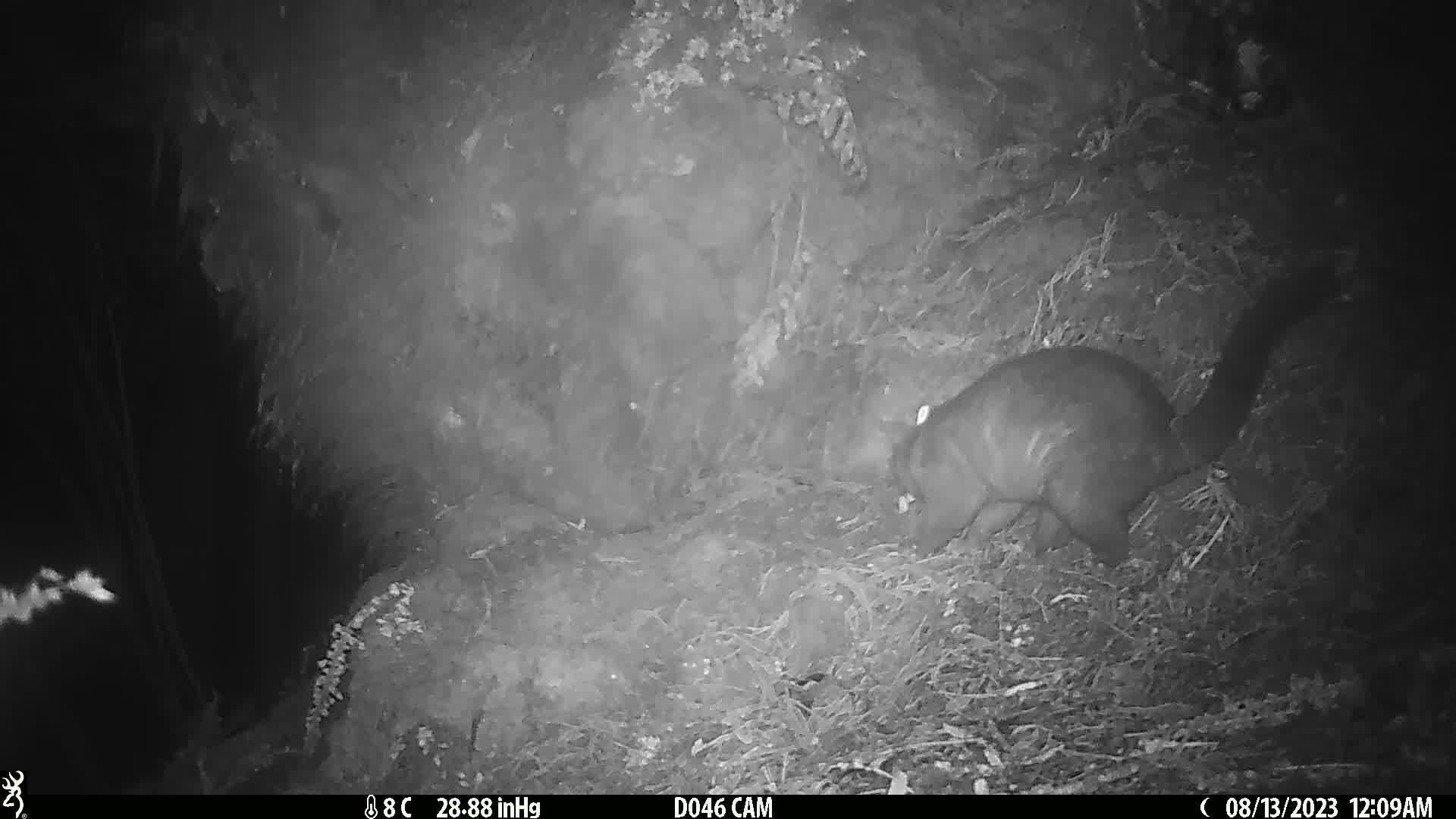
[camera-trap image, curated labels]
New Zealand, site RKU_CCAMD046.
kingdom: Animalia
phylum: Chordata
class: Mammalia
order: Diprotodontia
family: Phalangeridae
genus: Trichosurus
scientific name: Trichosurus vulpecula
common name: common brushtail possum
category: possum